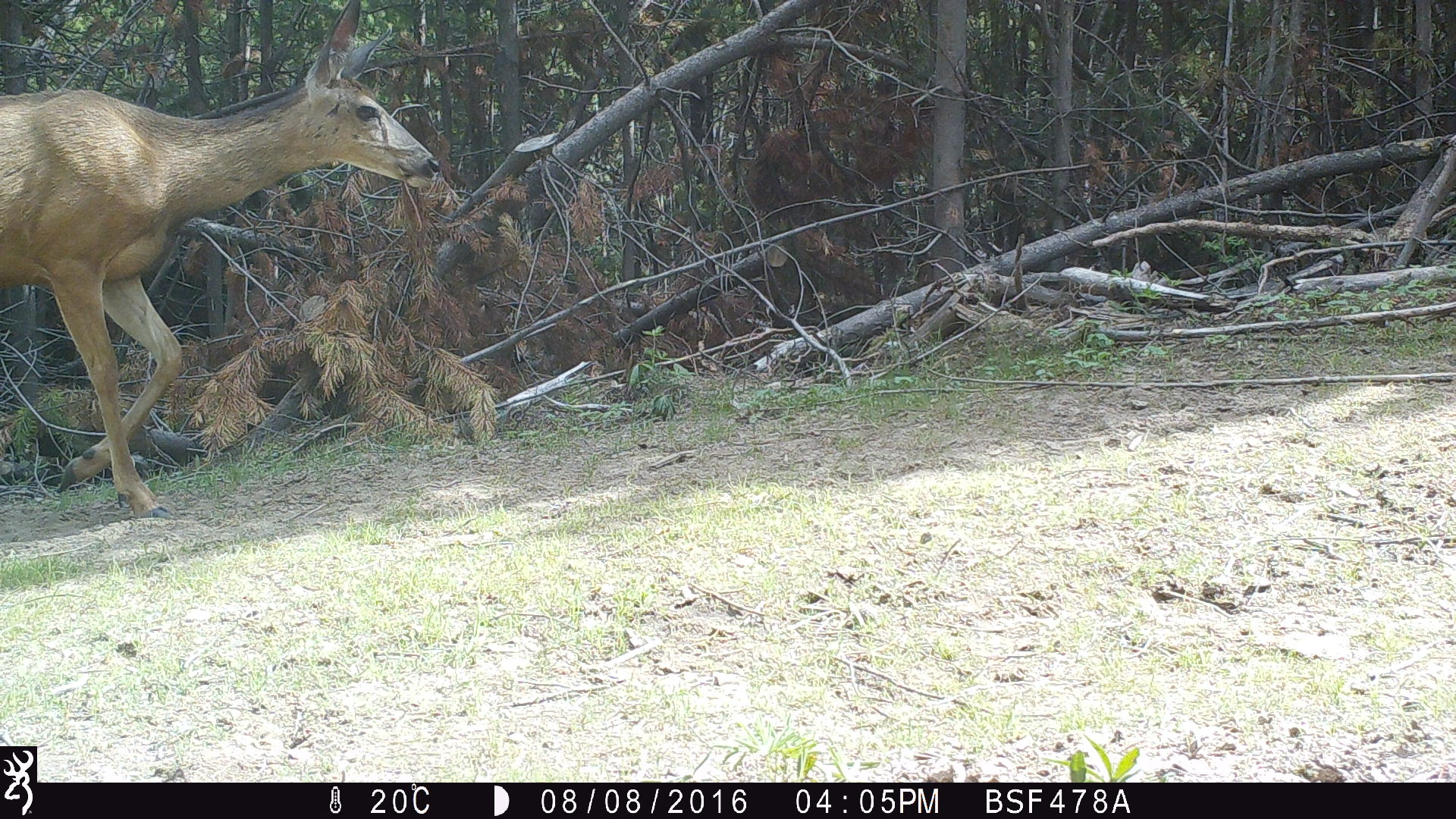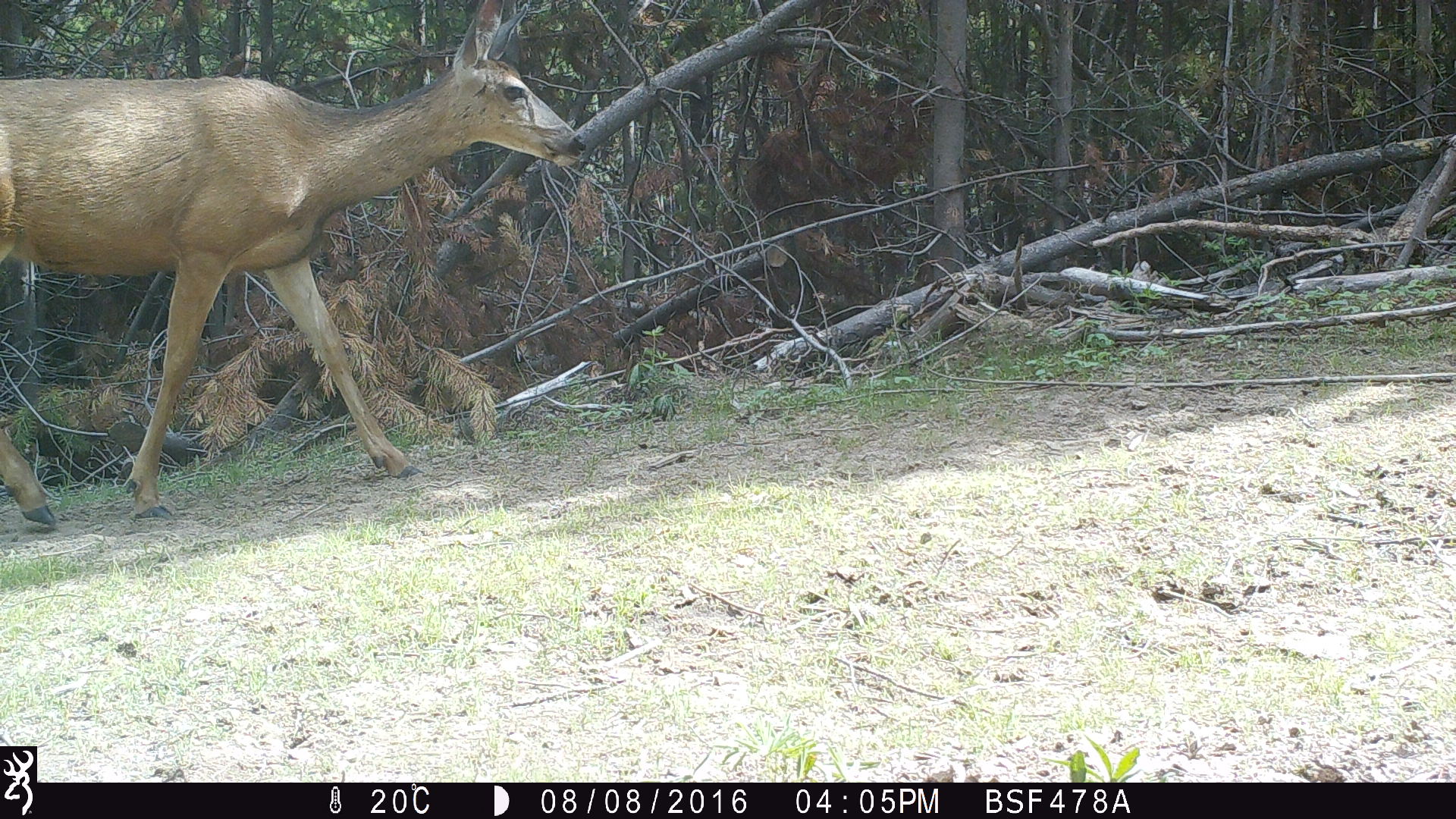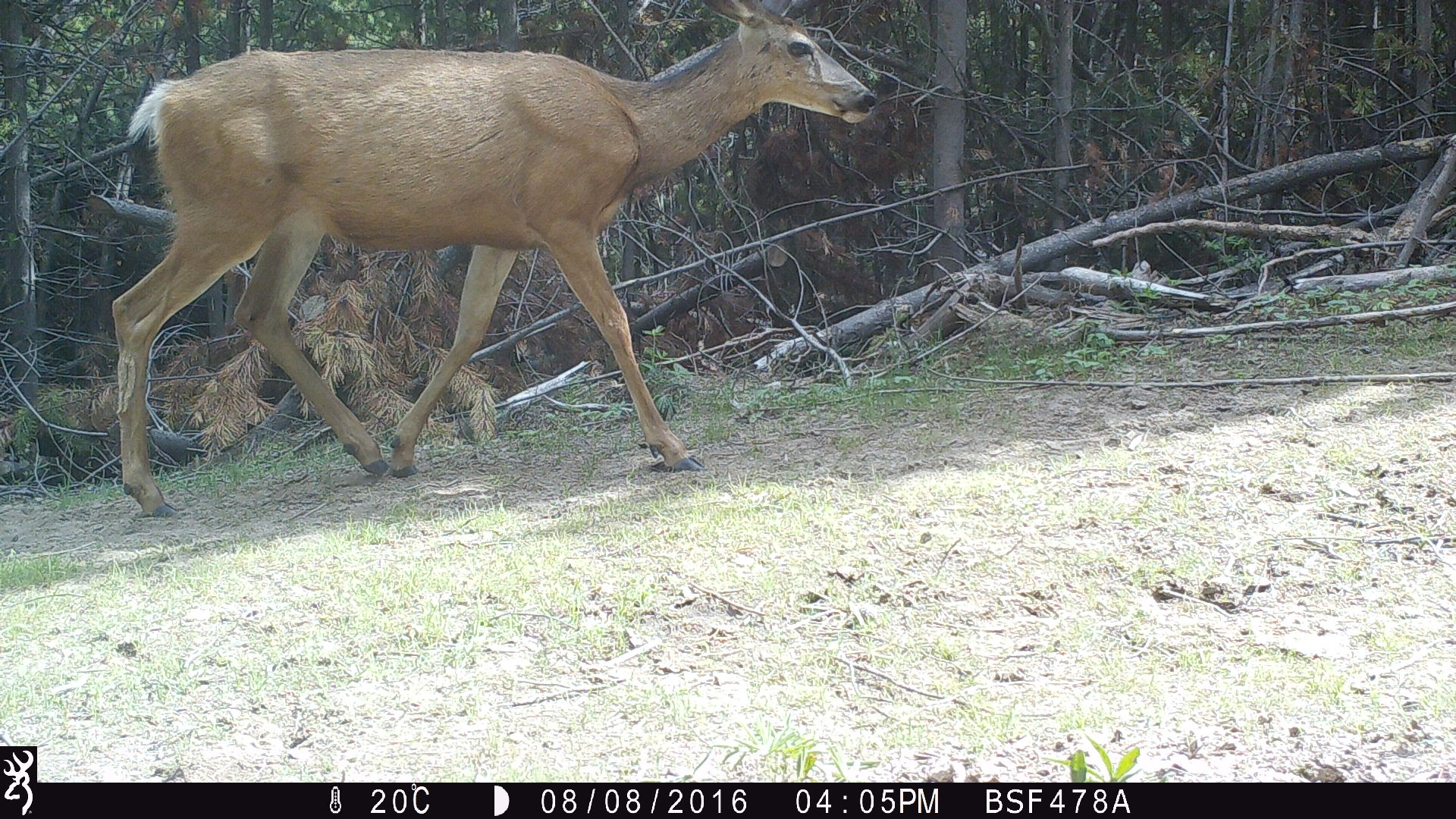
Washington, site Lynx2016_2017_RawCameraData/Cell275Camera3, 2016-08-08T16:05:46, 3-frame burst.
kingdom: Animalia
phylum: Chordata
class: Mammalia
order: Artiodactyla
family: Cervidae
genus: Odocoileus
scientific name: Odocoileus hemionus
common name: mule deer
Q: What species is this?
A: Odocoileus hemionus (mule deer).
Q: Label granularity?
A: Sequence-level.